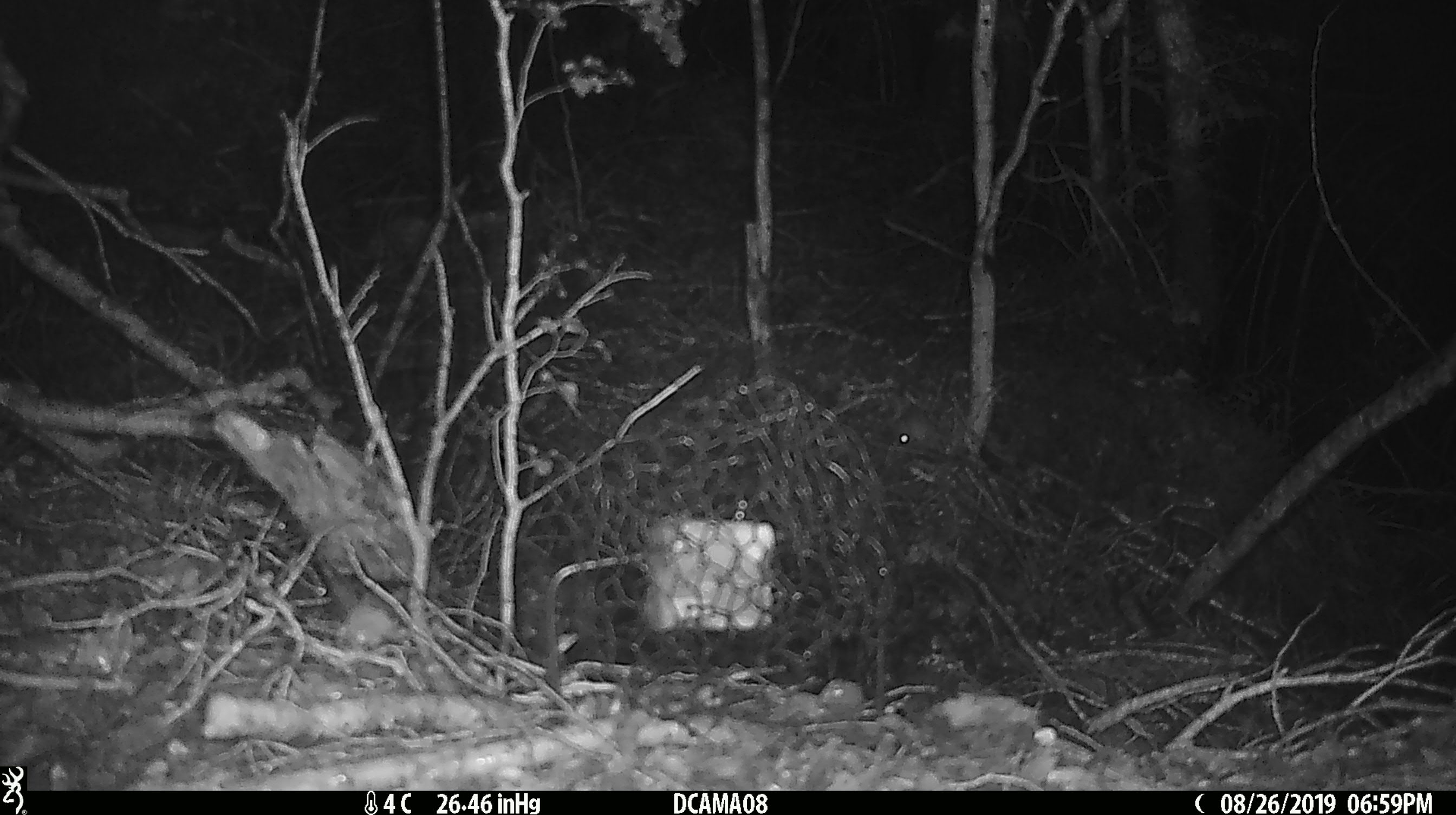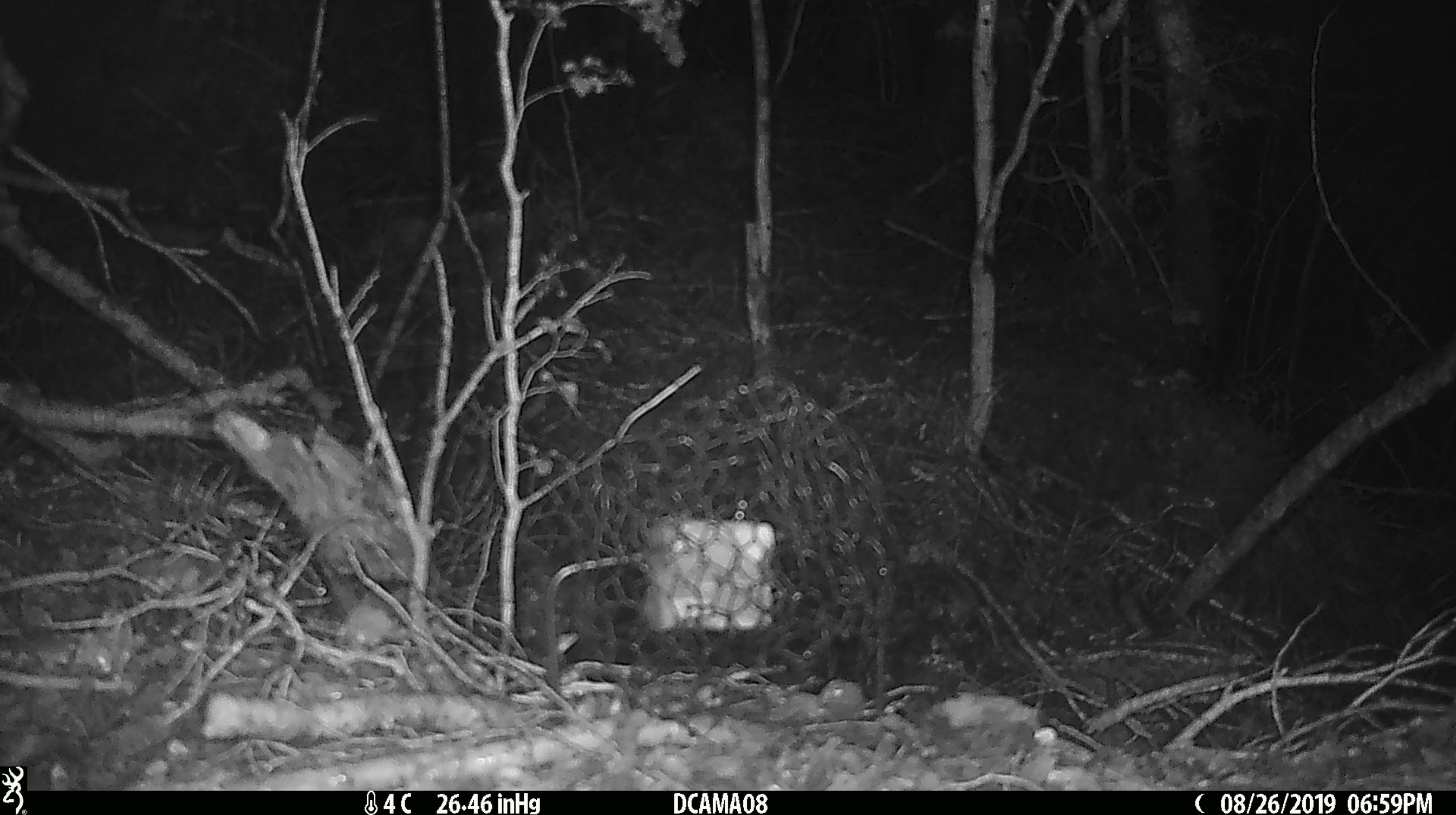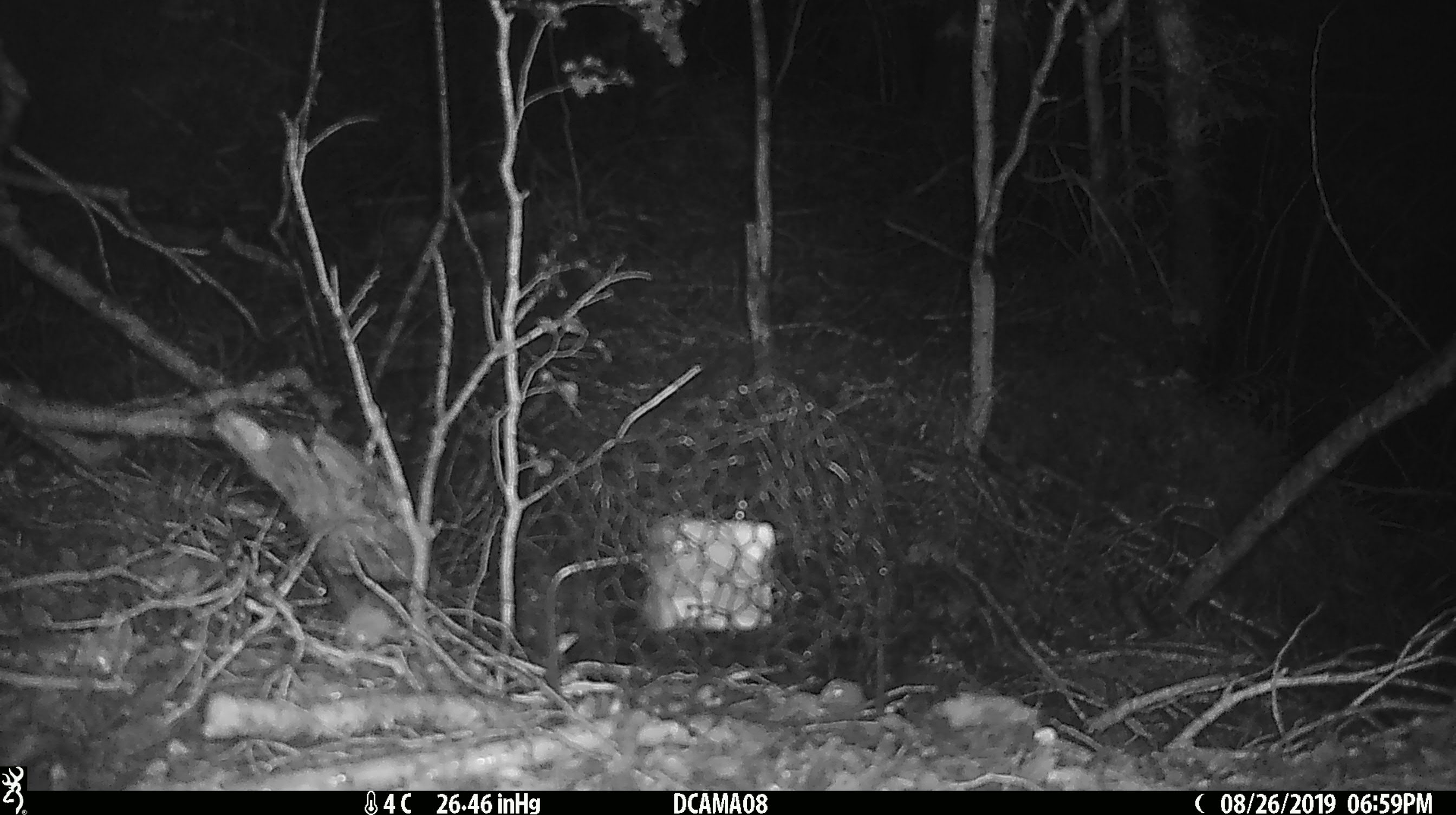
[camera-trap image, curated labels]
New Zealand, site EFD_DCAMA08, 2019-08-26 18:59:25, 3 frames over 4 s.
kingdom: Animalia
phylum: Chordata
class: Mammalia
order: Rodentia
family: Muridae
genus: Mus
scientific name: Mus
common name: mouse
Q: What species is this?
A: Mouse (Mus).